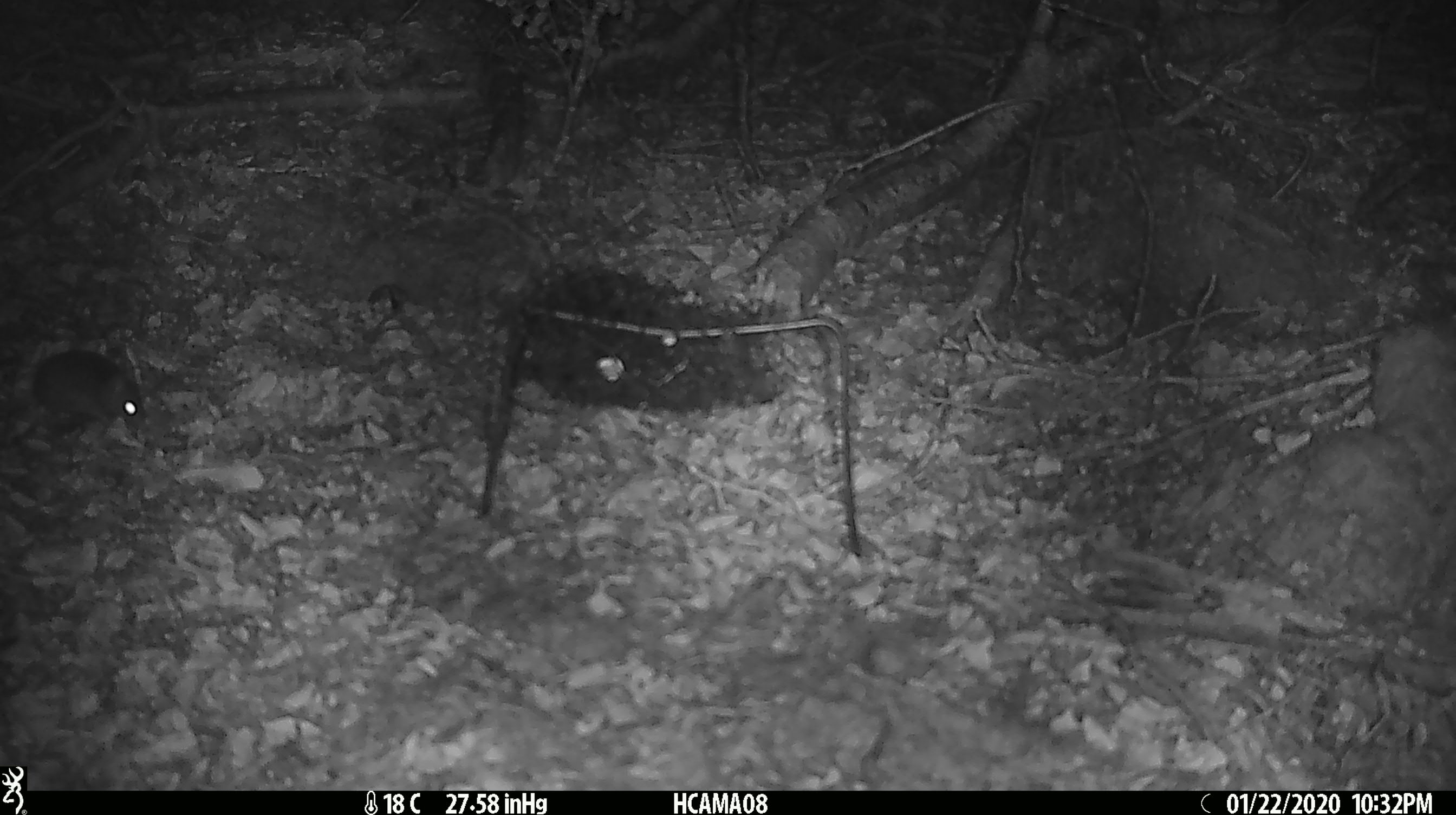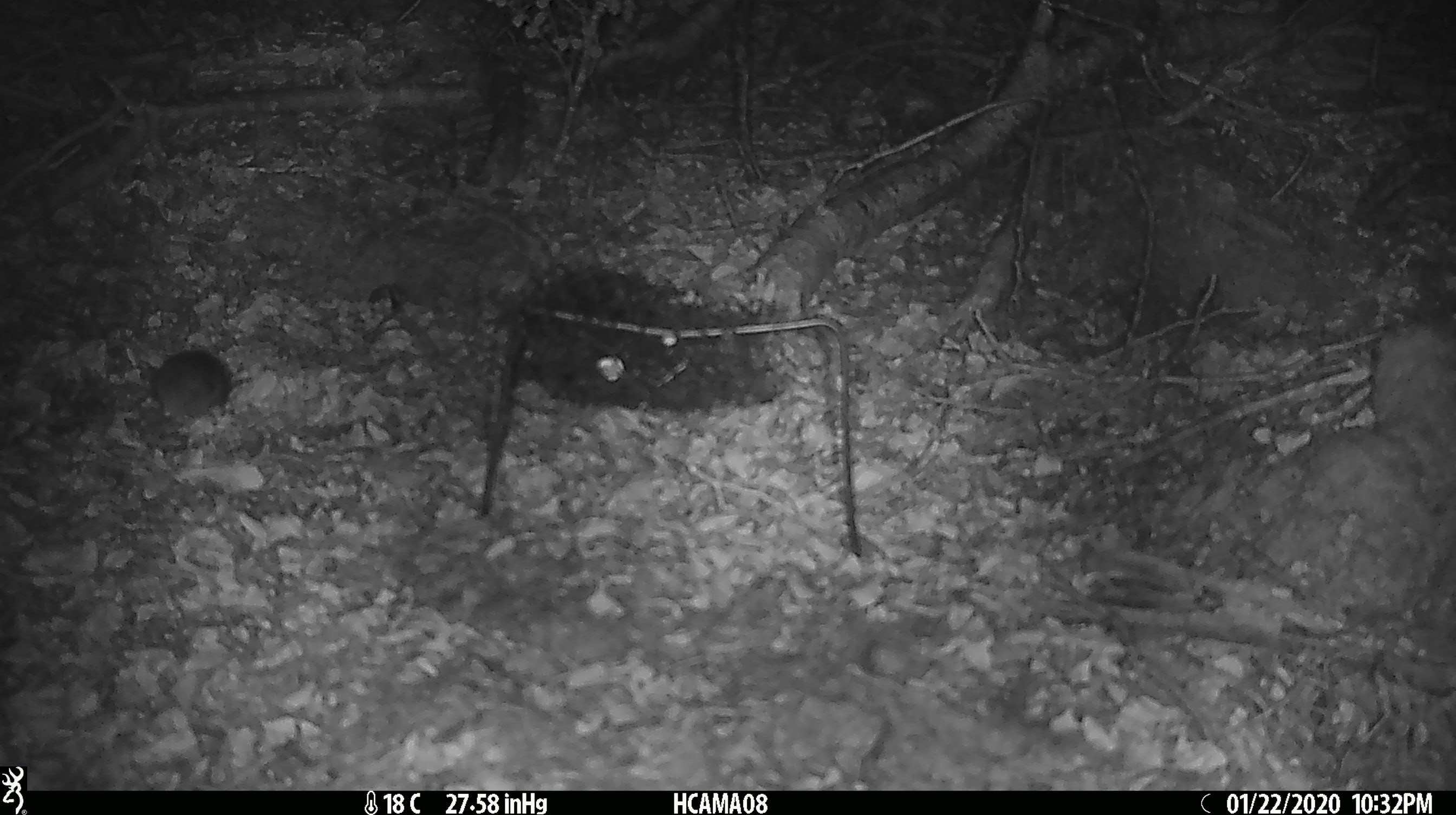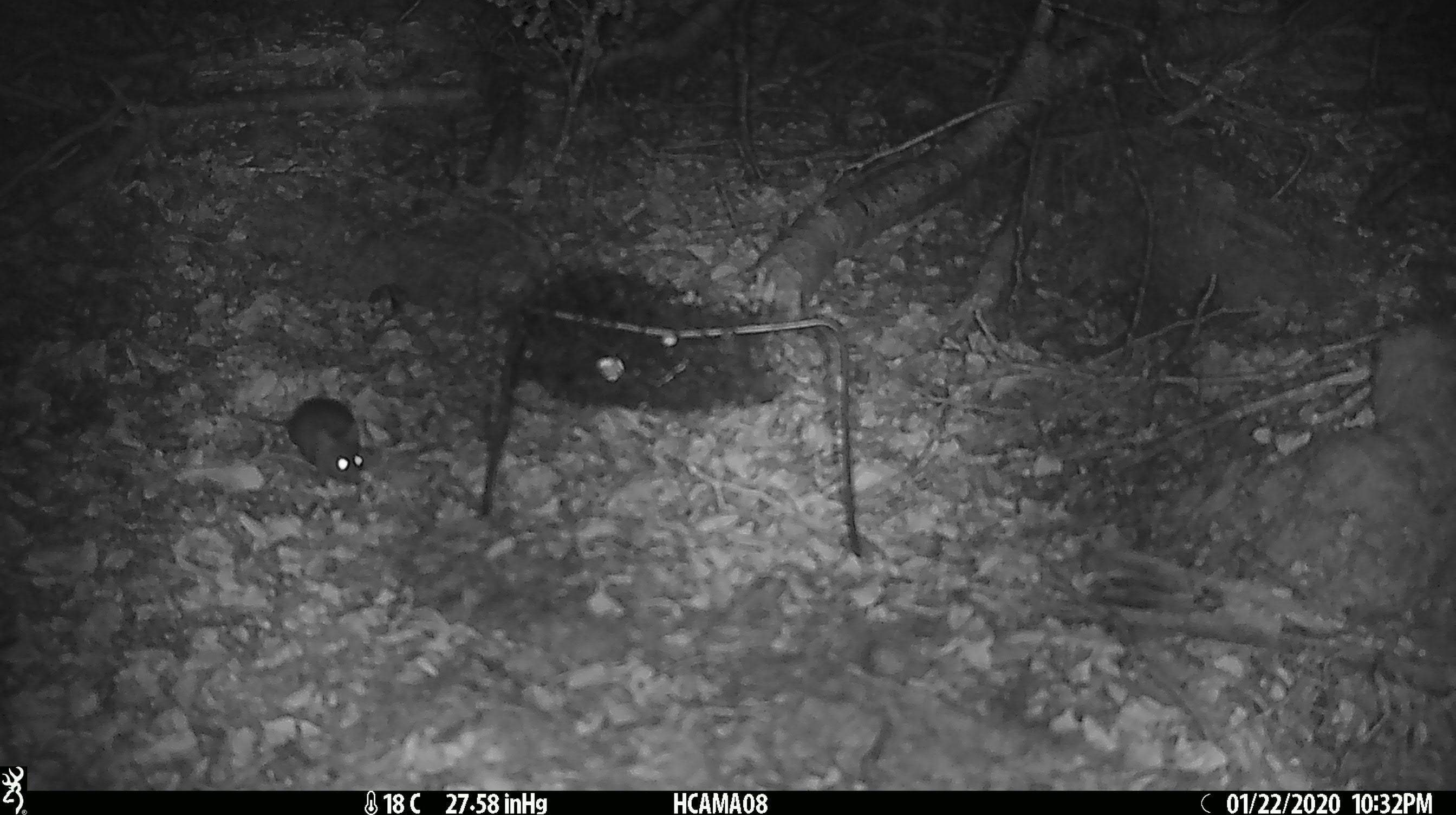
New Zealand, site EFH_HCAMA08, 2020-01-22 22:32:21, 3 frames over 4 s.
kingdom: Animalia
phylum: Chordata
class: Mammalia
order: Rodentia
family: Muridae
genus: Mus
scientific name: Mus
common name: mouse